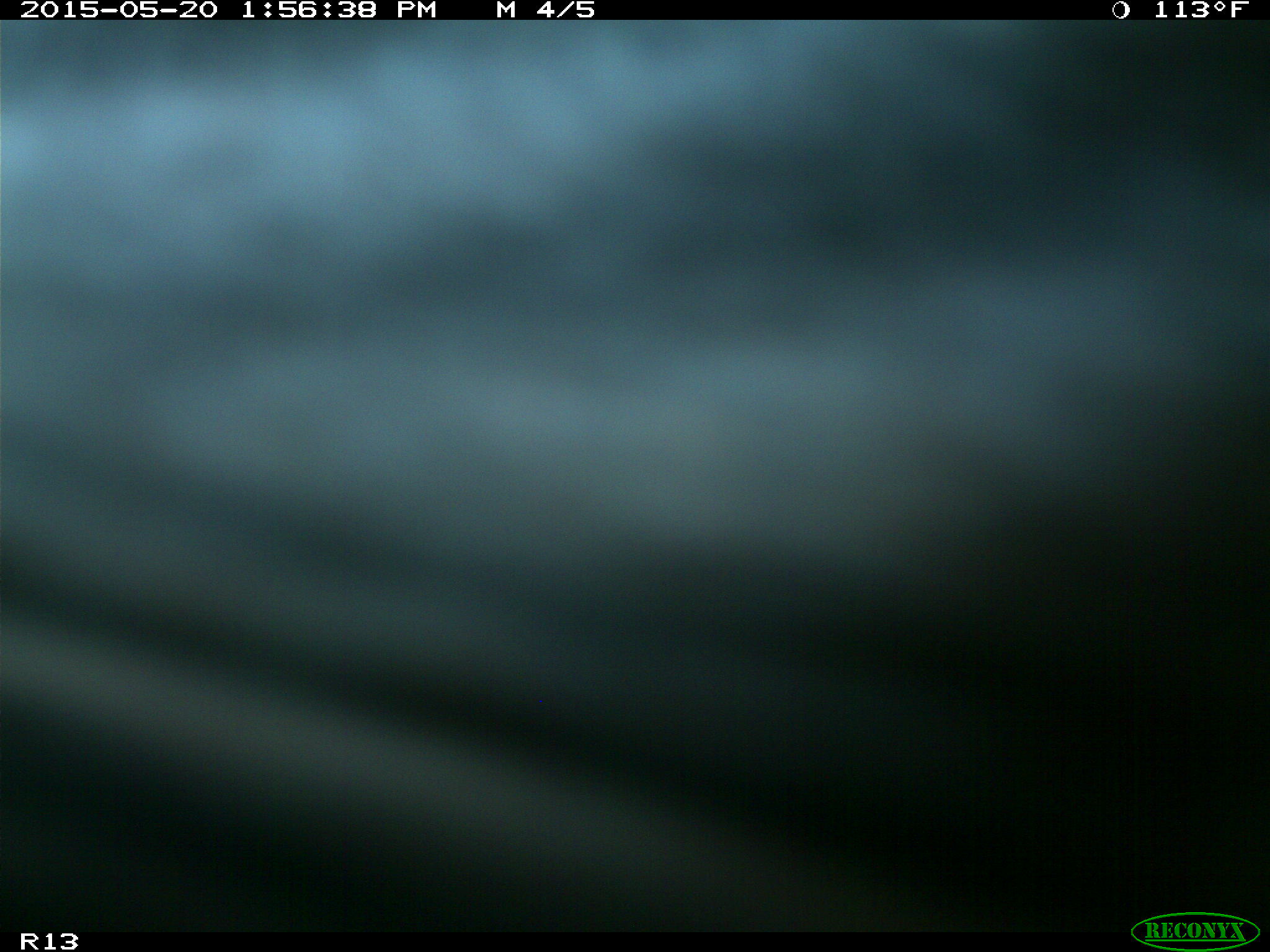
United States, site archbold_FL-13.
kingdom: Animalia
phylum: Chordata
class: Mammalia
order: Artiodactyla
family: Bovidae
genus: Bos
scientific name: Bos taurus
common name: domestic cow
Bos taurus (domestic cow).